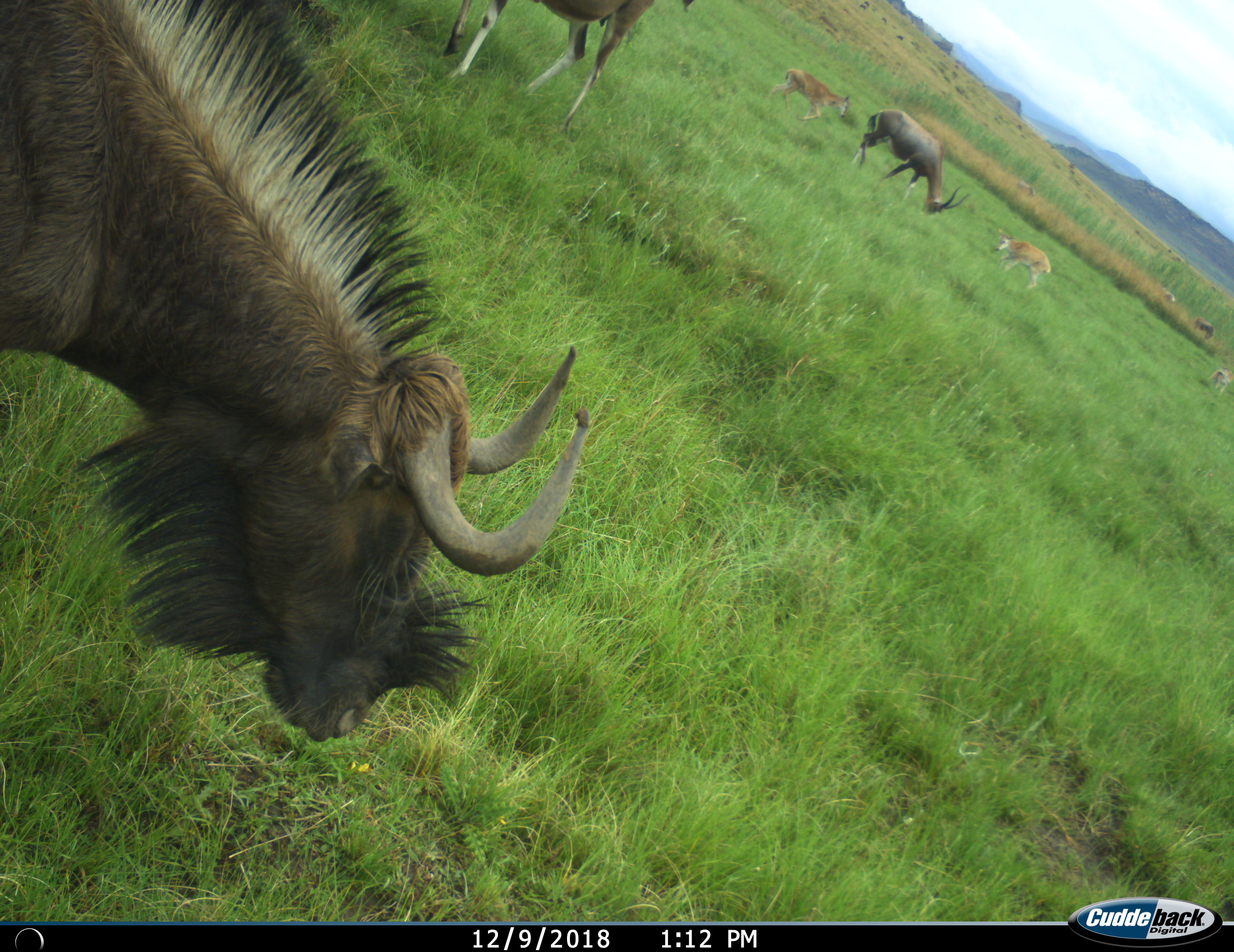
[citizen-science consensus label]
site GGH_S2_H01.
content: unidentified animal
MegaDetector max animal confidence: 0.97